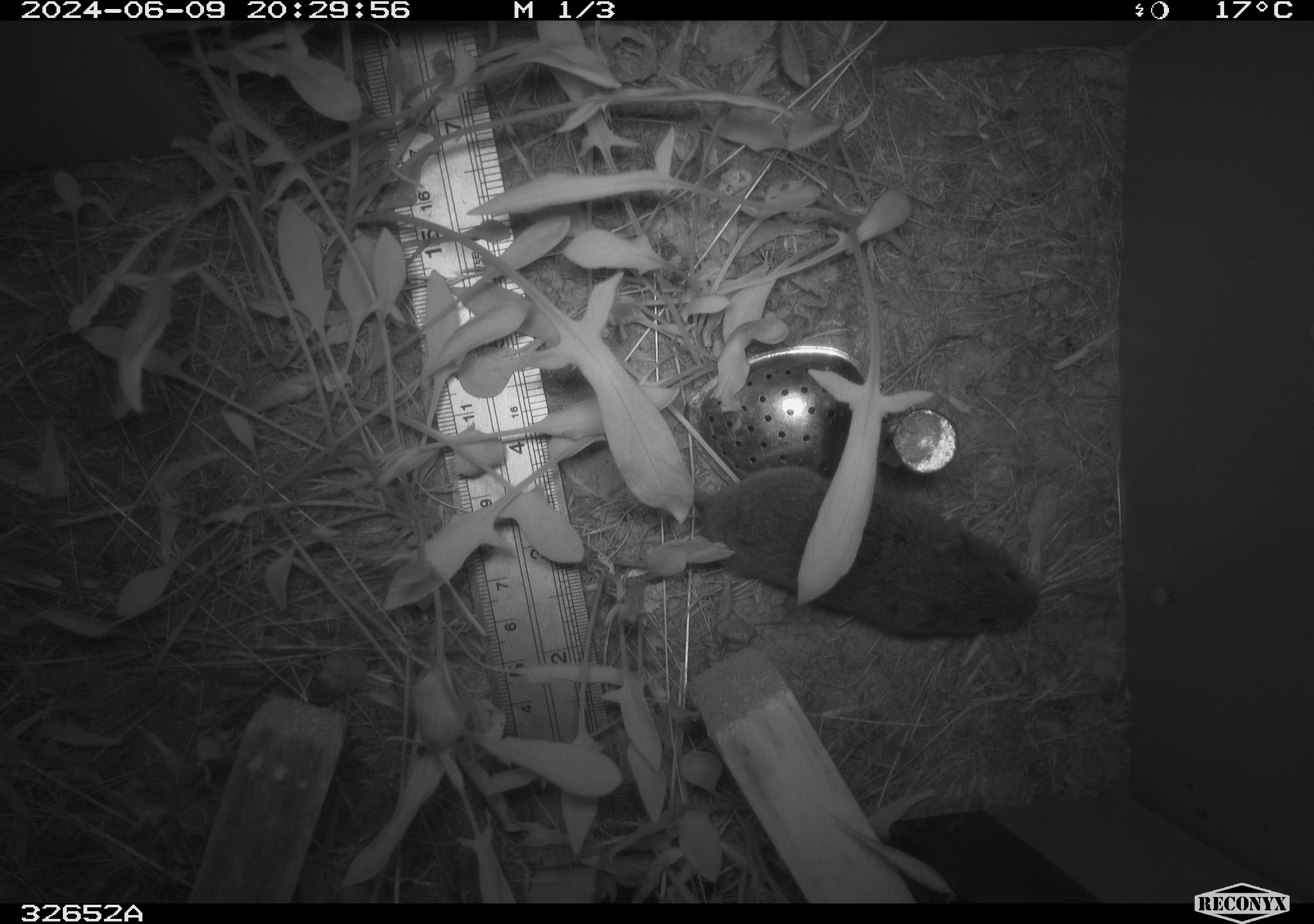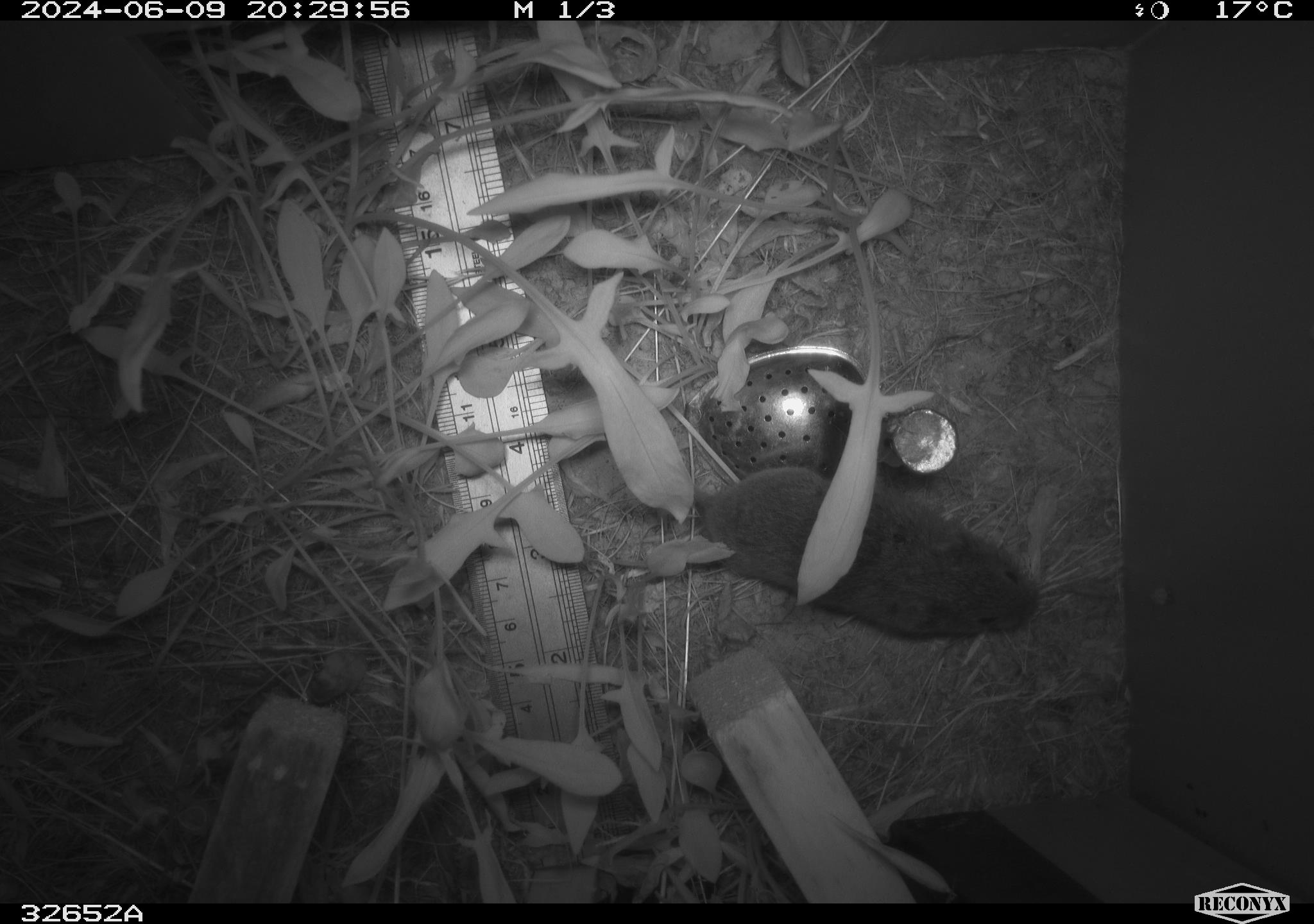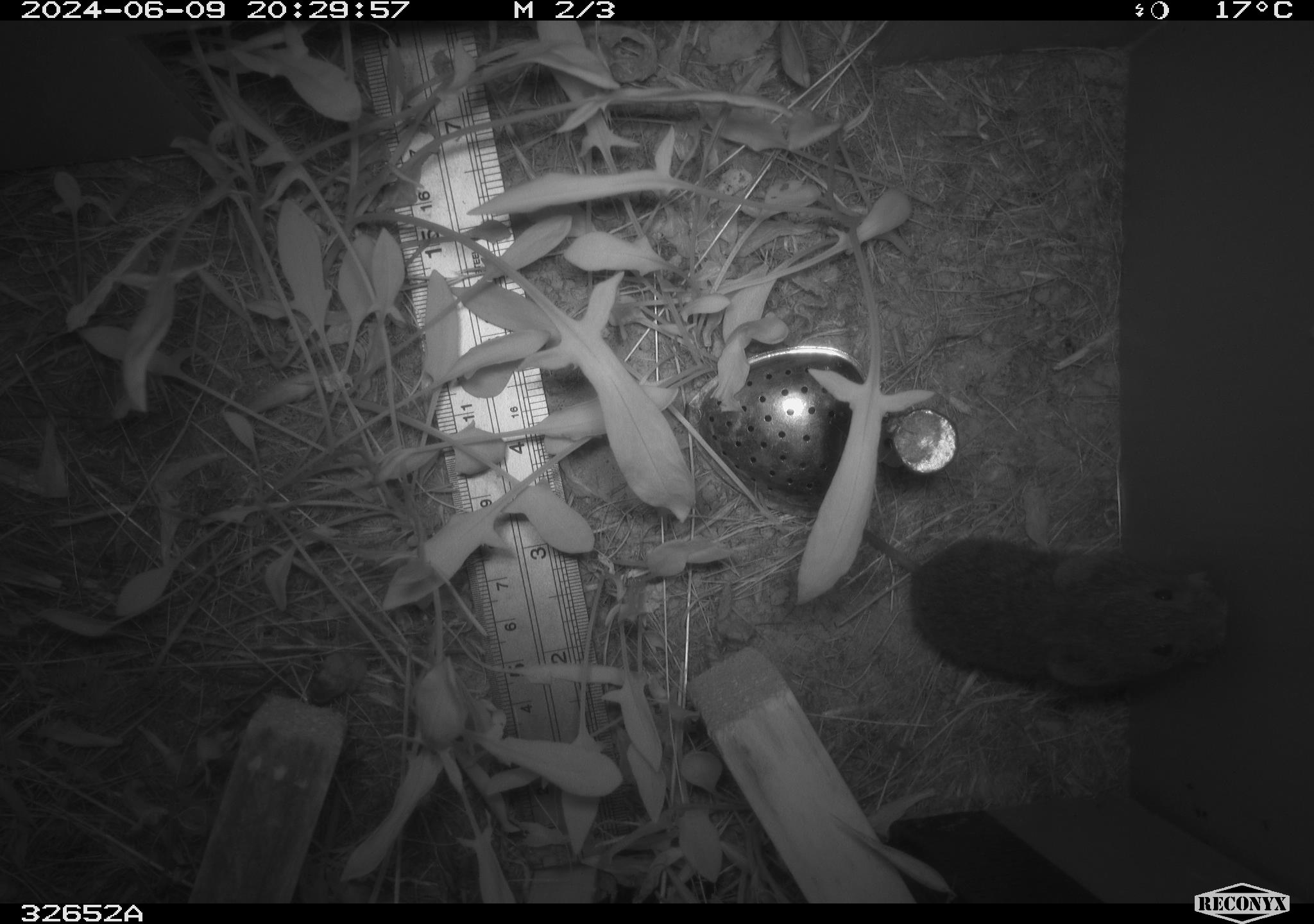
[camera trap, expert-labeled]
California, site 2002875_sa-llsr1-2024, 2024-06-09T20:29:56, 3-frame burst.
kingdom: Animalia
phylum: Chordata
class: Mammalia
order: Rodentia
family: Cricetidae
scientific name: Arvicolinae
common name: voles, lemmings, and muskrats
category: arvicolinae subfamily